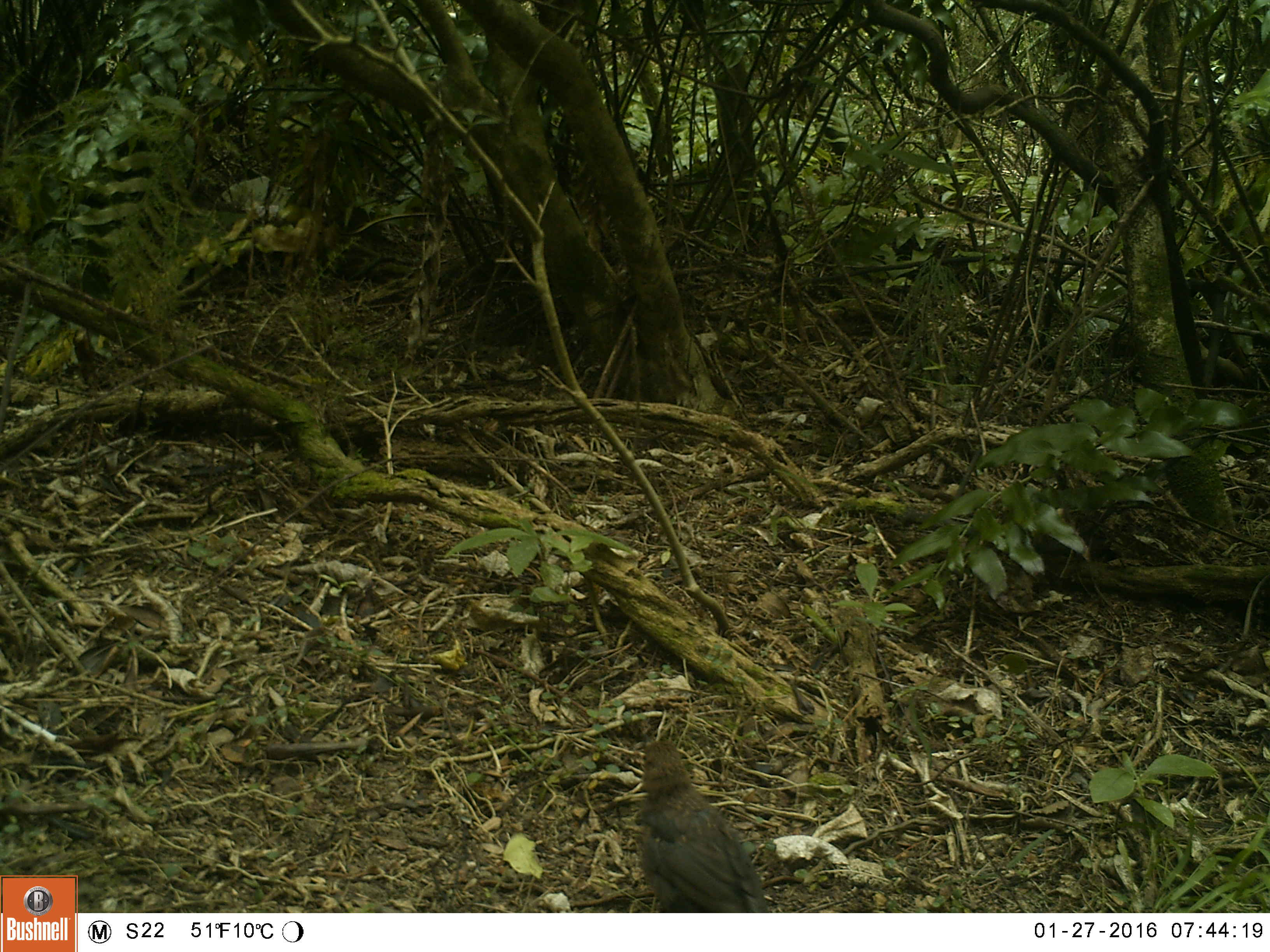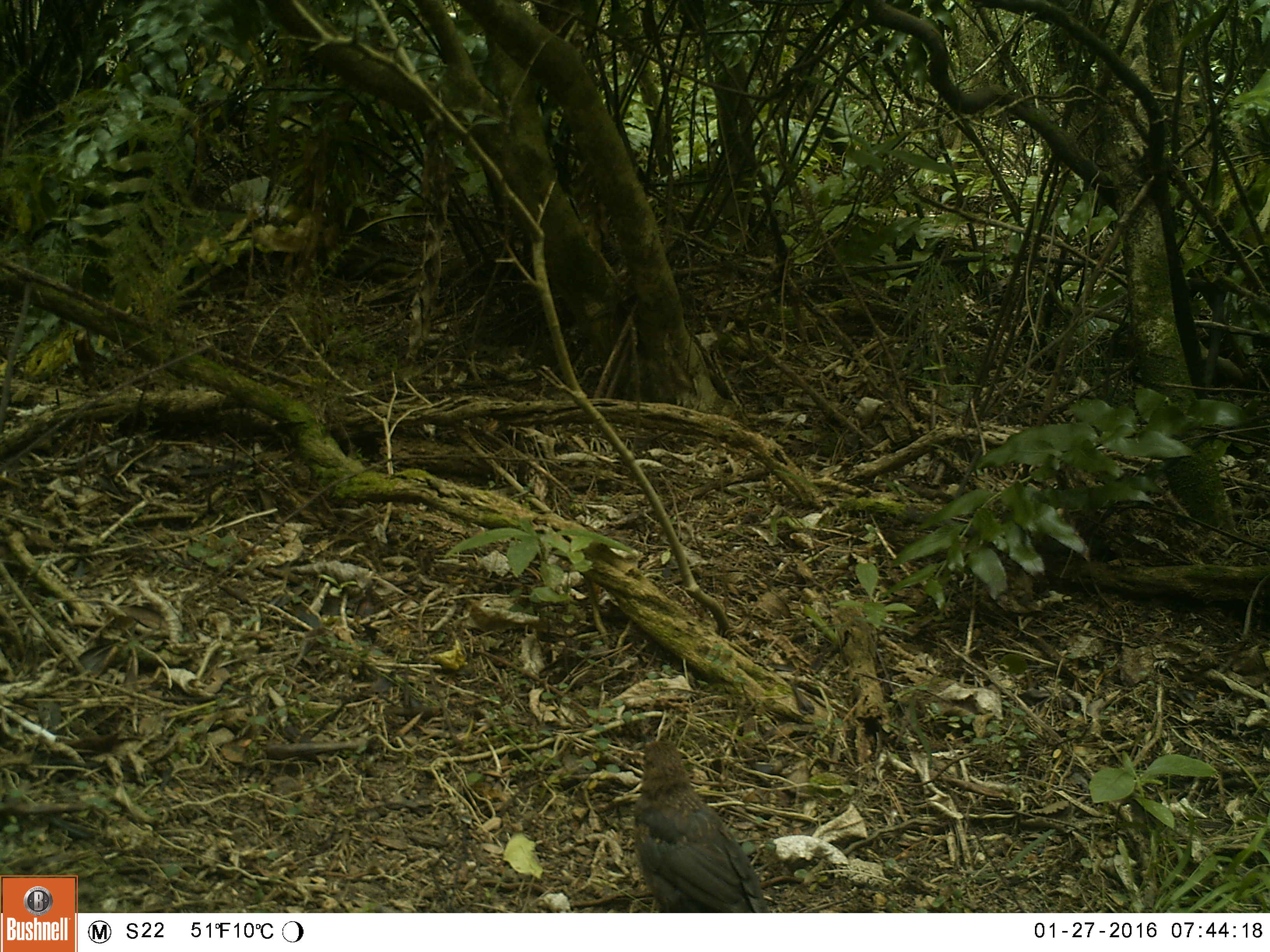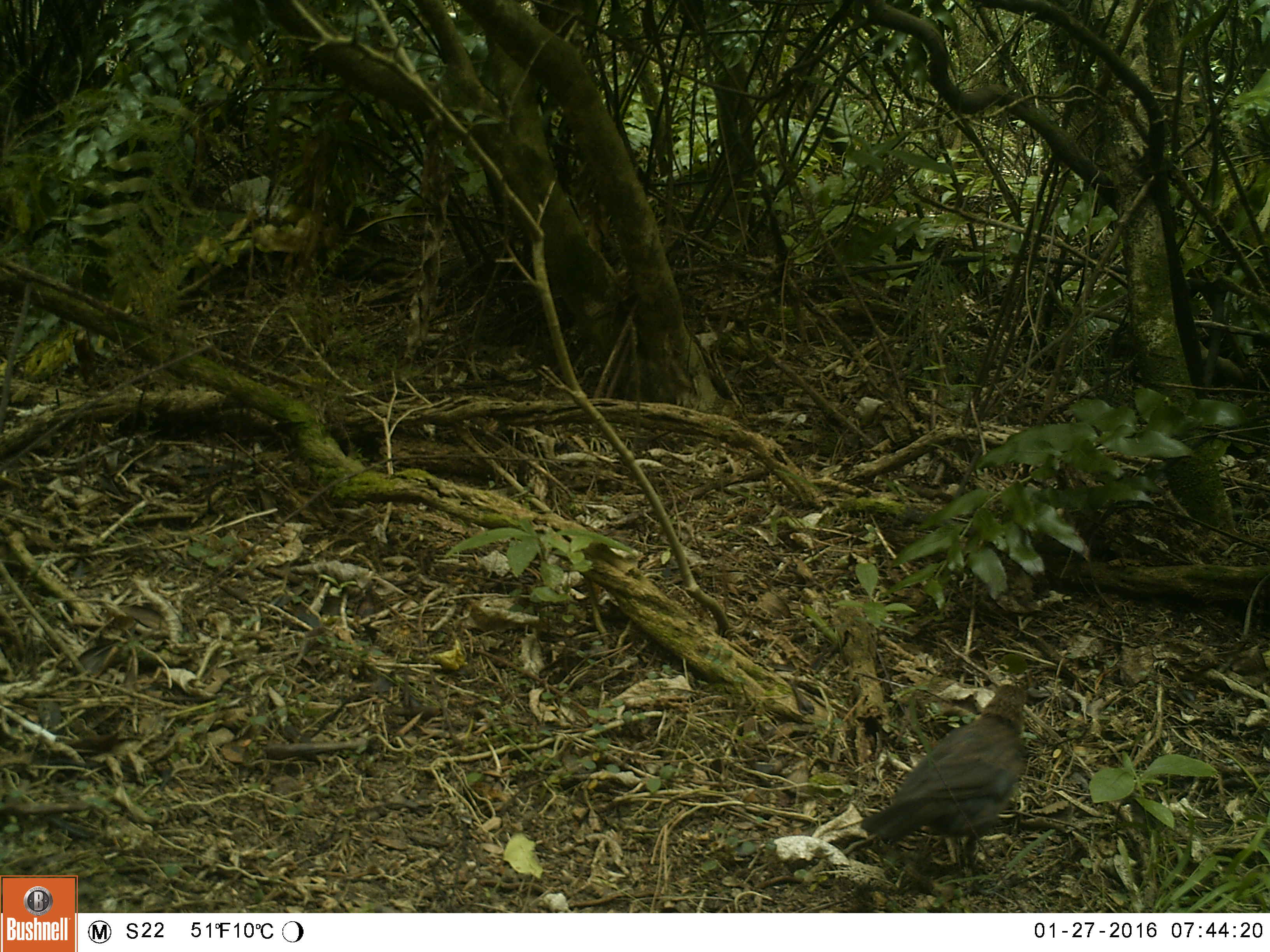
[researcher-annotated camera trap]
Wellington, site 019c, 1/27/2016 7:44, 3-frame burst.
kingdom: Animalia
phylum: Chordata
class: Aves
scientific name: Aves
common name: bird